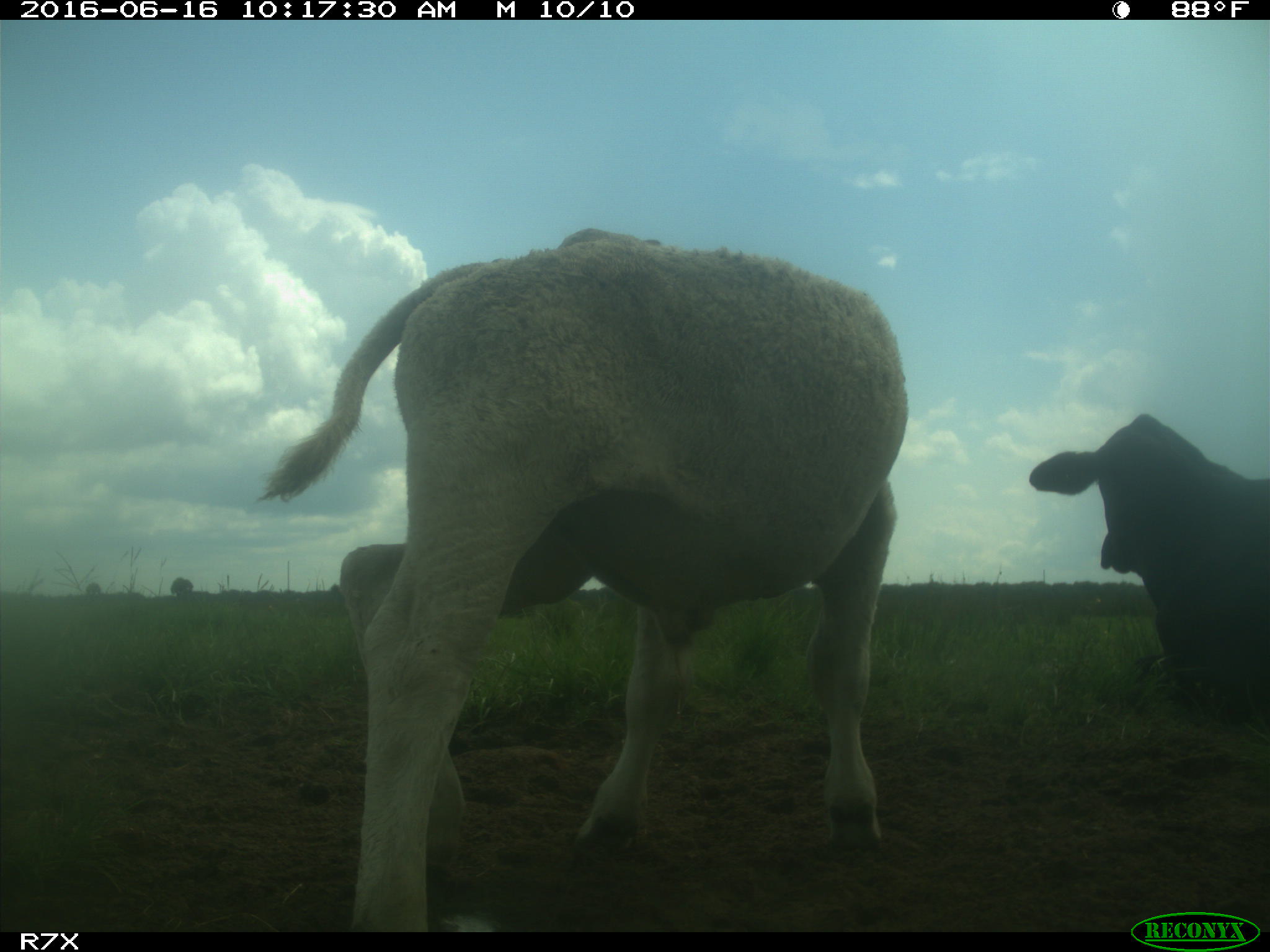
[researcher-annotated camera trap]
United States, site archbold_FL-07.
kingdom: Animalia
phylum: Chordata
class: Mammalia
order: Artiodactyla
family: Bovidae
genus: Bos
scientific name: Bos taurus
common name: domestic cow